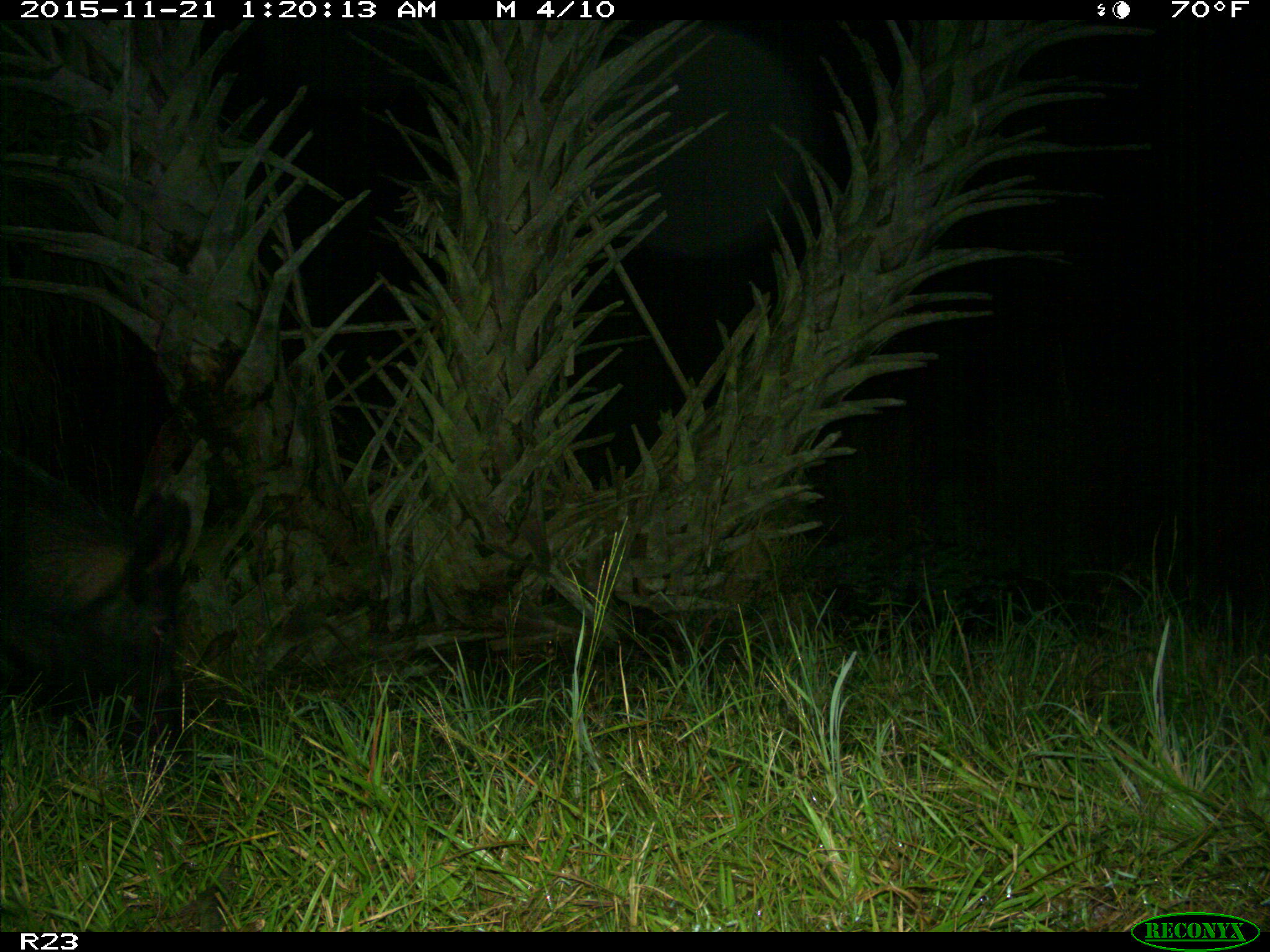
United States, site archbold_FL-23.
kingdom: Animalia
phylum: Chordata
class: Mammalia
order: Artiodactyla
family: Suidae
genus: Sus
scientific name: Sus scrofa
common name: wild boar